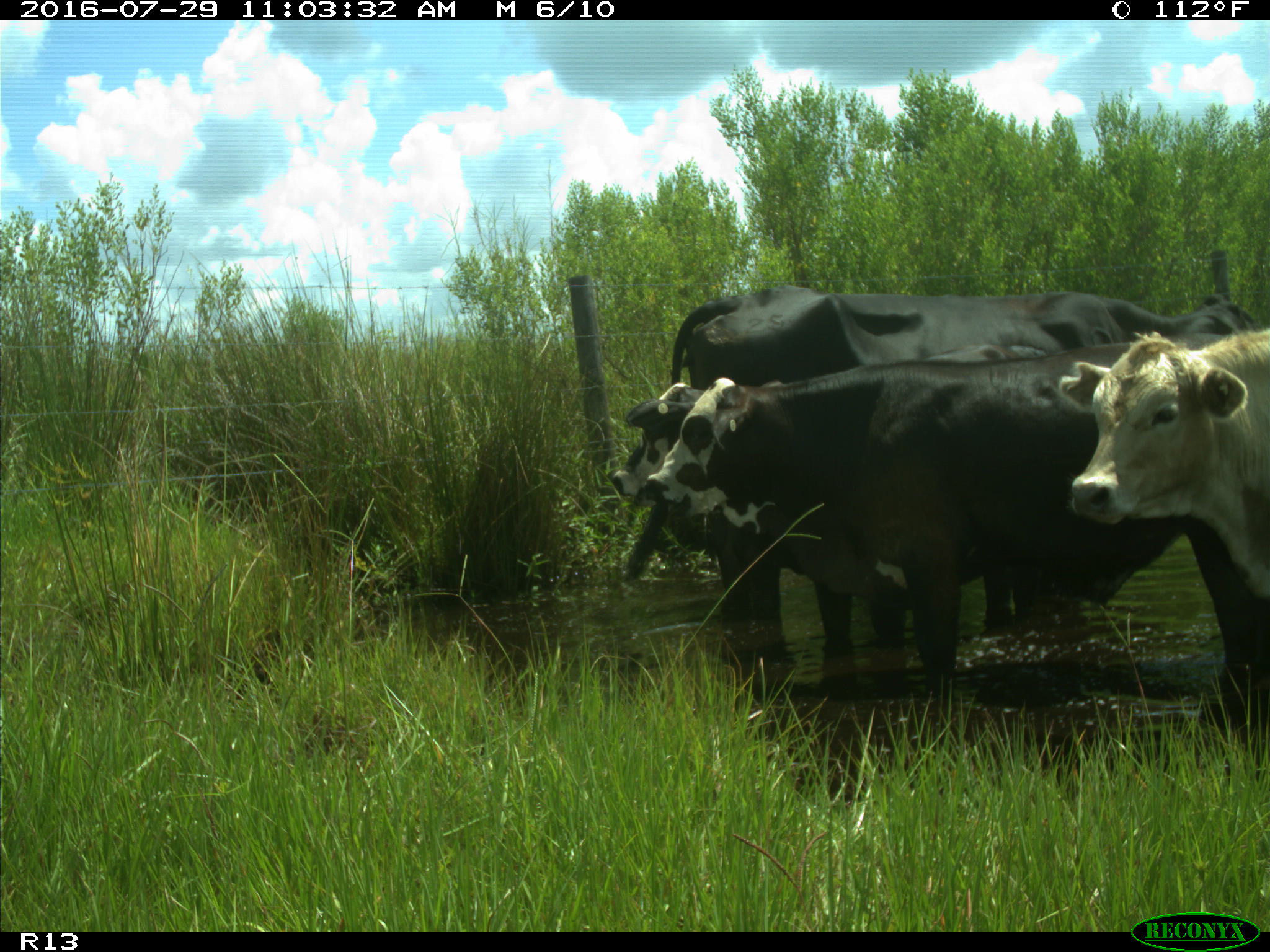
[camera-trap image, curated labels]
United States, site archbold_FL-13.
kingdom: Animalia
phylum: Chordata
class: Mammalia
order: Artiodactyla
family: Bovidae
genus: Bos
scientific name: Bos taurus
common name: domestic cow